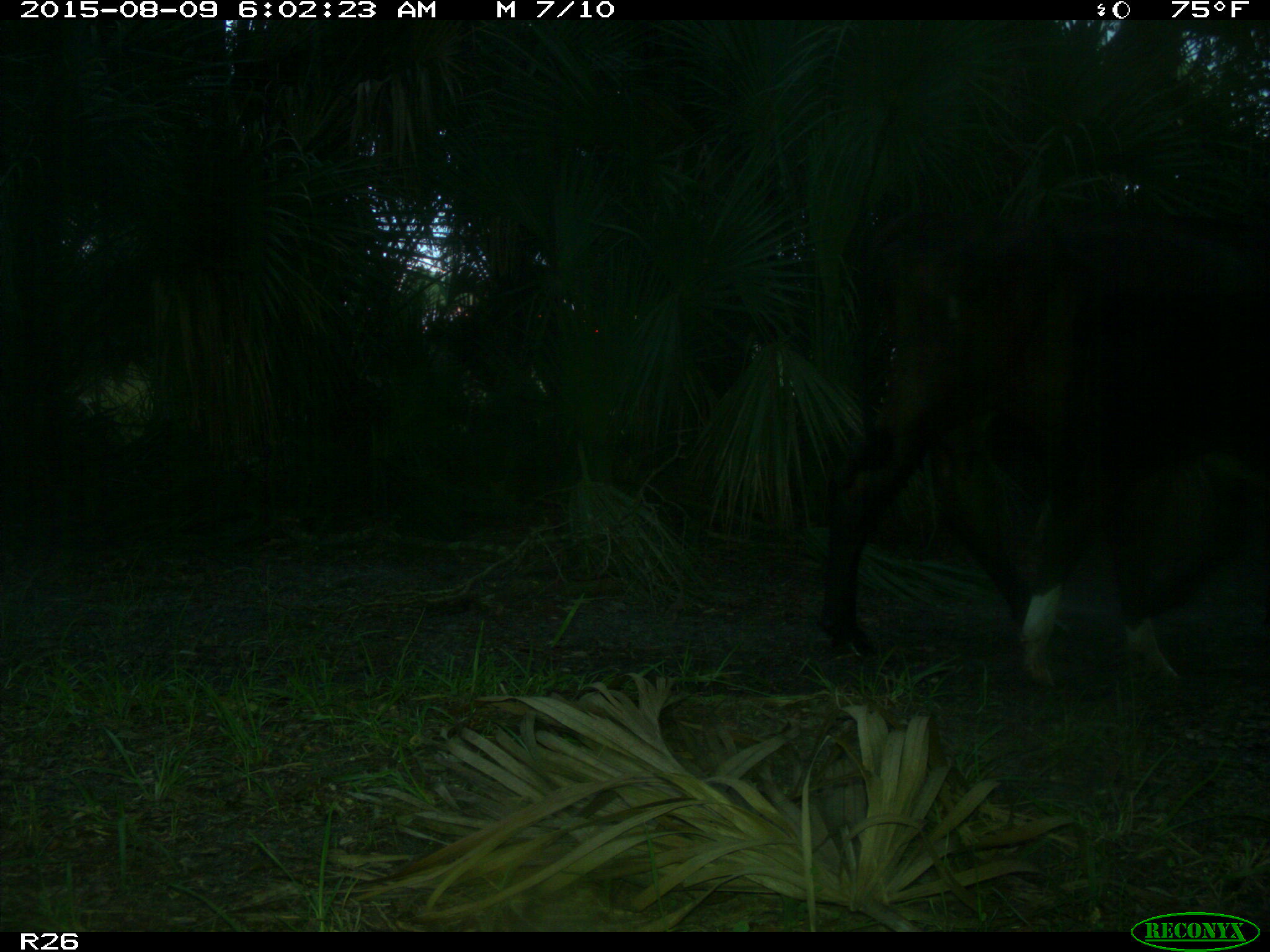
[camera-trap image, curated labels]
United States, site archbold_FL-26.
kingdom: Animalia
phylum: Chordata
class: Mammalia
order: Artiodactyla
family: Bovidae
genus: Bos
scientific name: Bos taurus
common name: domestic cow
Bos taurus (domestic cow).